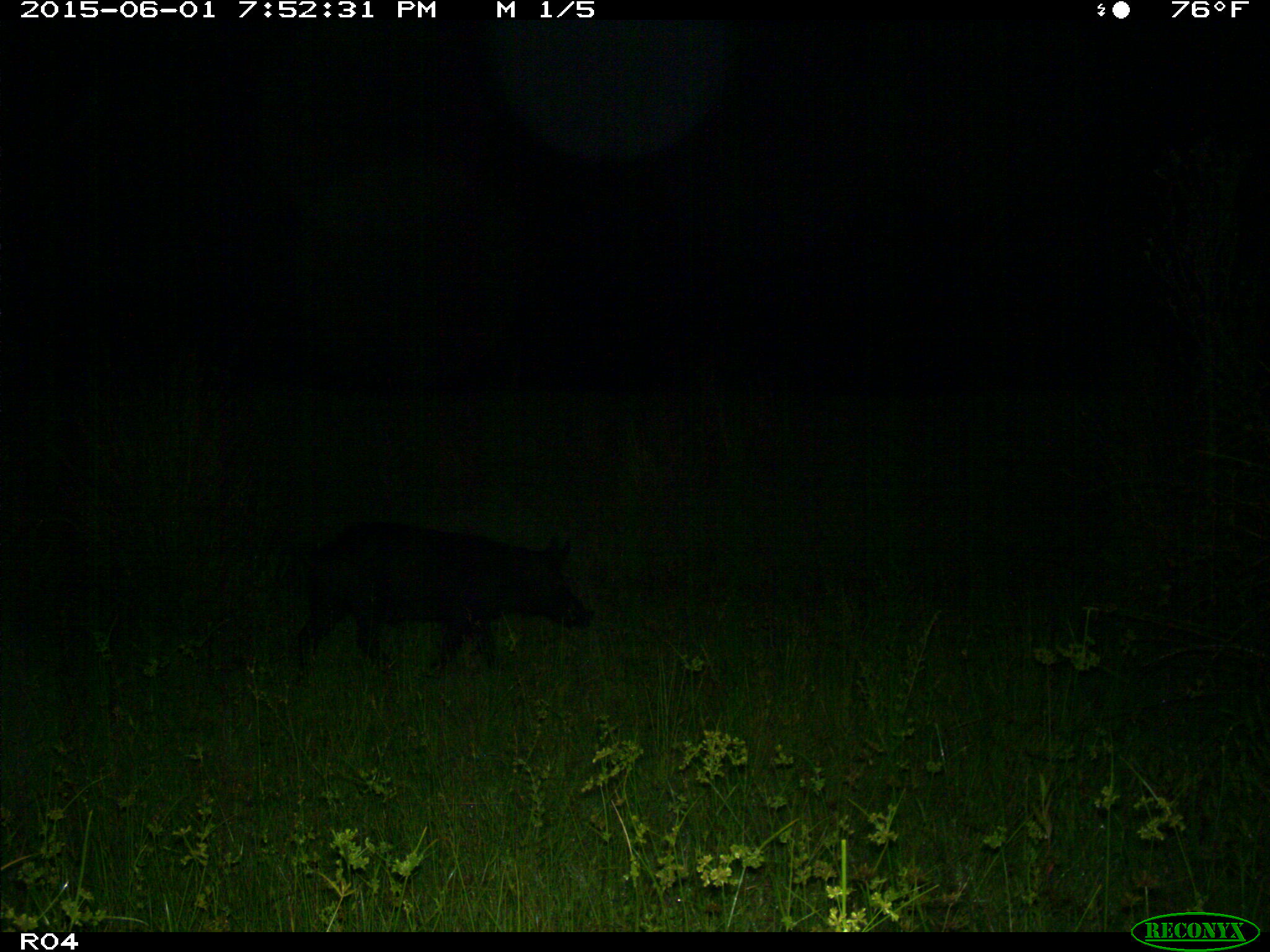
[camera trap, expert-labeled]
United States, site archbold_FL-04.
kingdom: Animalia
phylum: Chordata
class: Mammalia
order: Artiodactyla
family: Suidae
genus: Sus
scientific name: Sus scrofa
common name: wild boar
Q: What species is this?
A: Sus scrofa (wild boar).